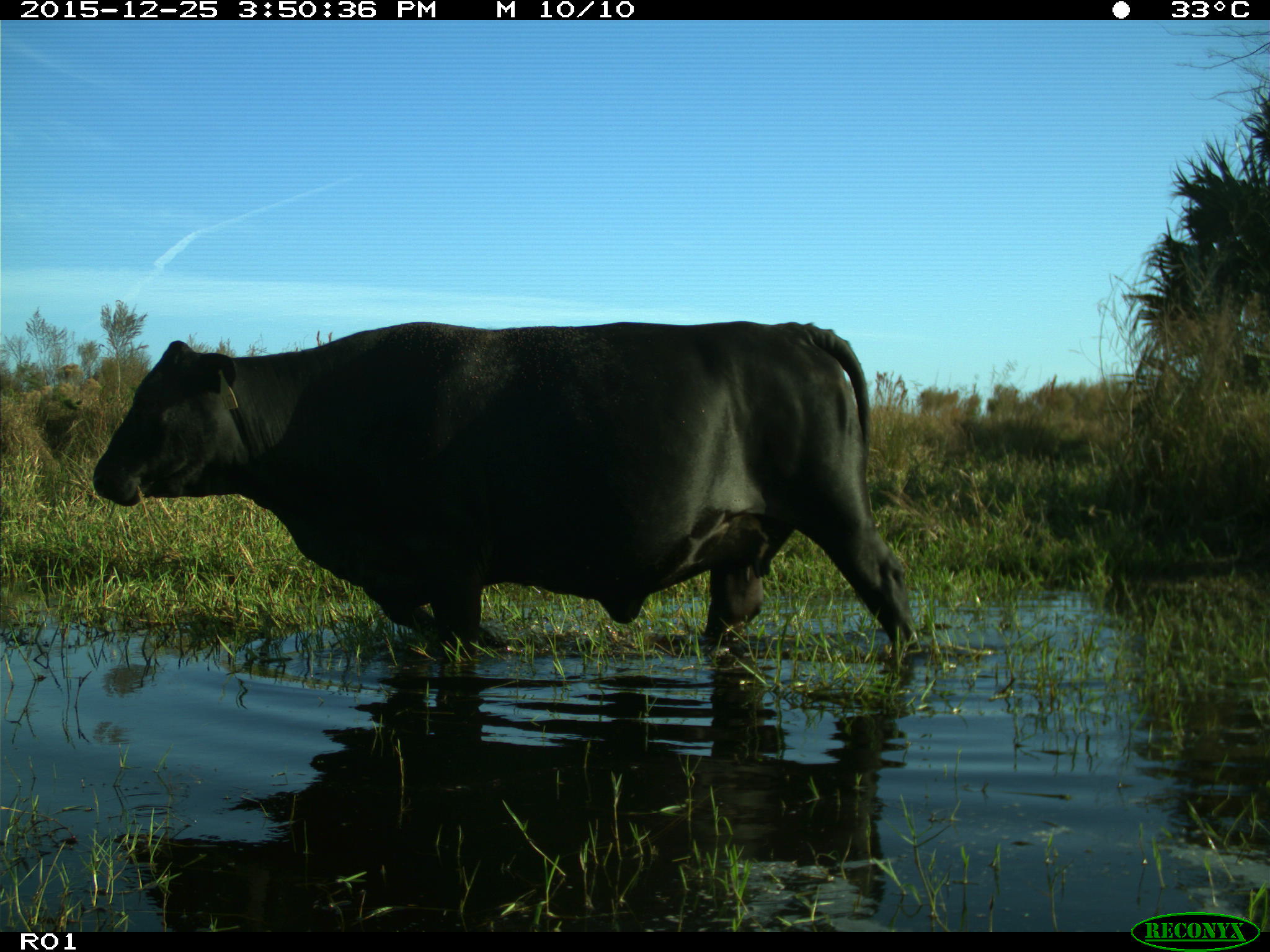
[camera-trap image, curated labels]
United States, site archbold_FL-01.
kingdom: Animalia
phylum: Chordata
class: Mammalia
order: Artiodactyla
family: Bovidae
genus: Bos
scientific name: Bos taurus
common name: domestic cow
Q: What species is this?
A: Bos taurus (domestic cow).